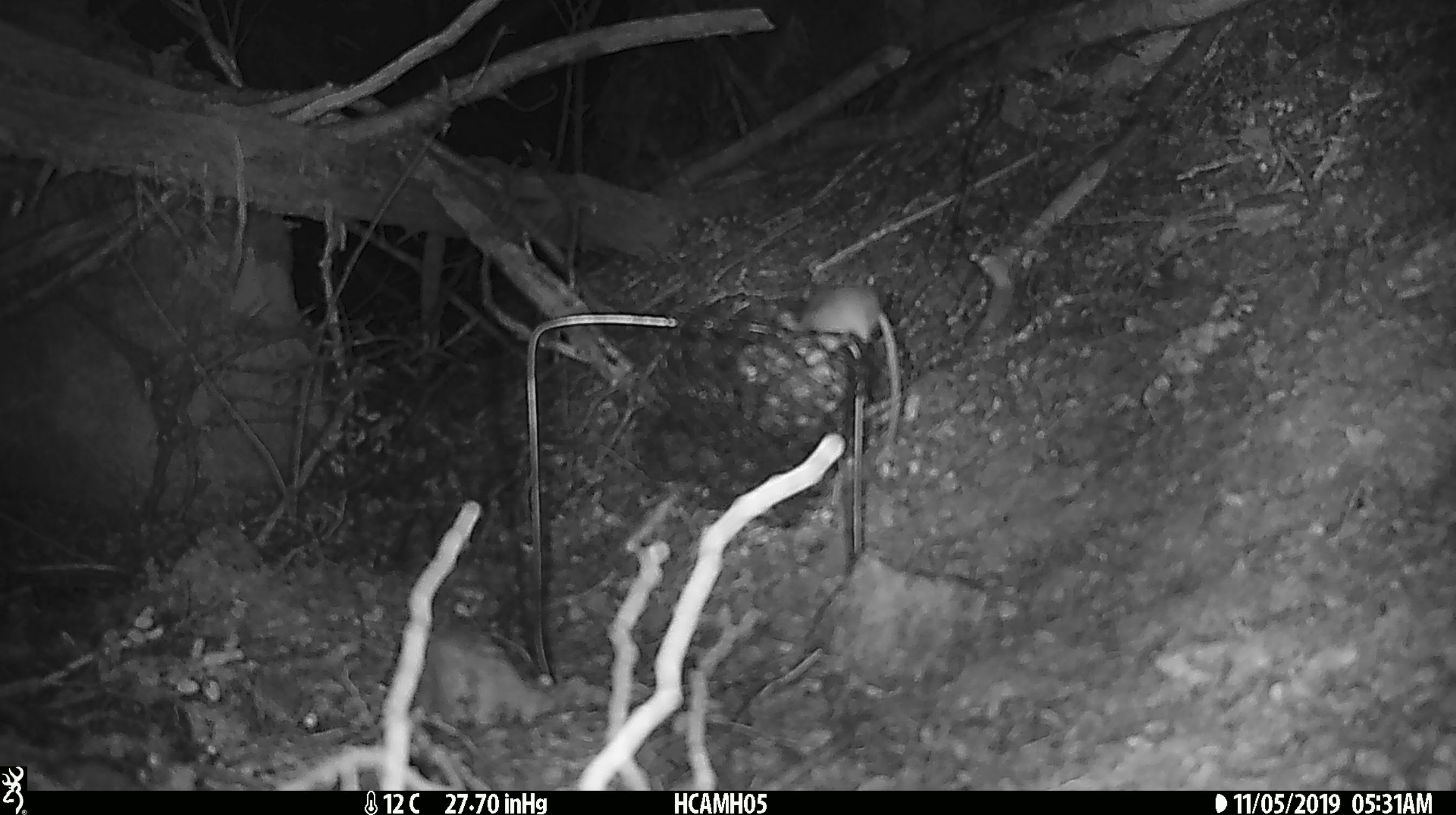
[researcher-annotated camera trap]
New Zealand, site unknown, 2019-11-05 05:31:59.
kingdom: Animalia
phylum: Chordata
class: Mammalia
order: Rodentia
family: Muridae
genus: Mus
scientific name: Mus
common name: mouse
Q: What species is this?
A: Mouse (Mus).